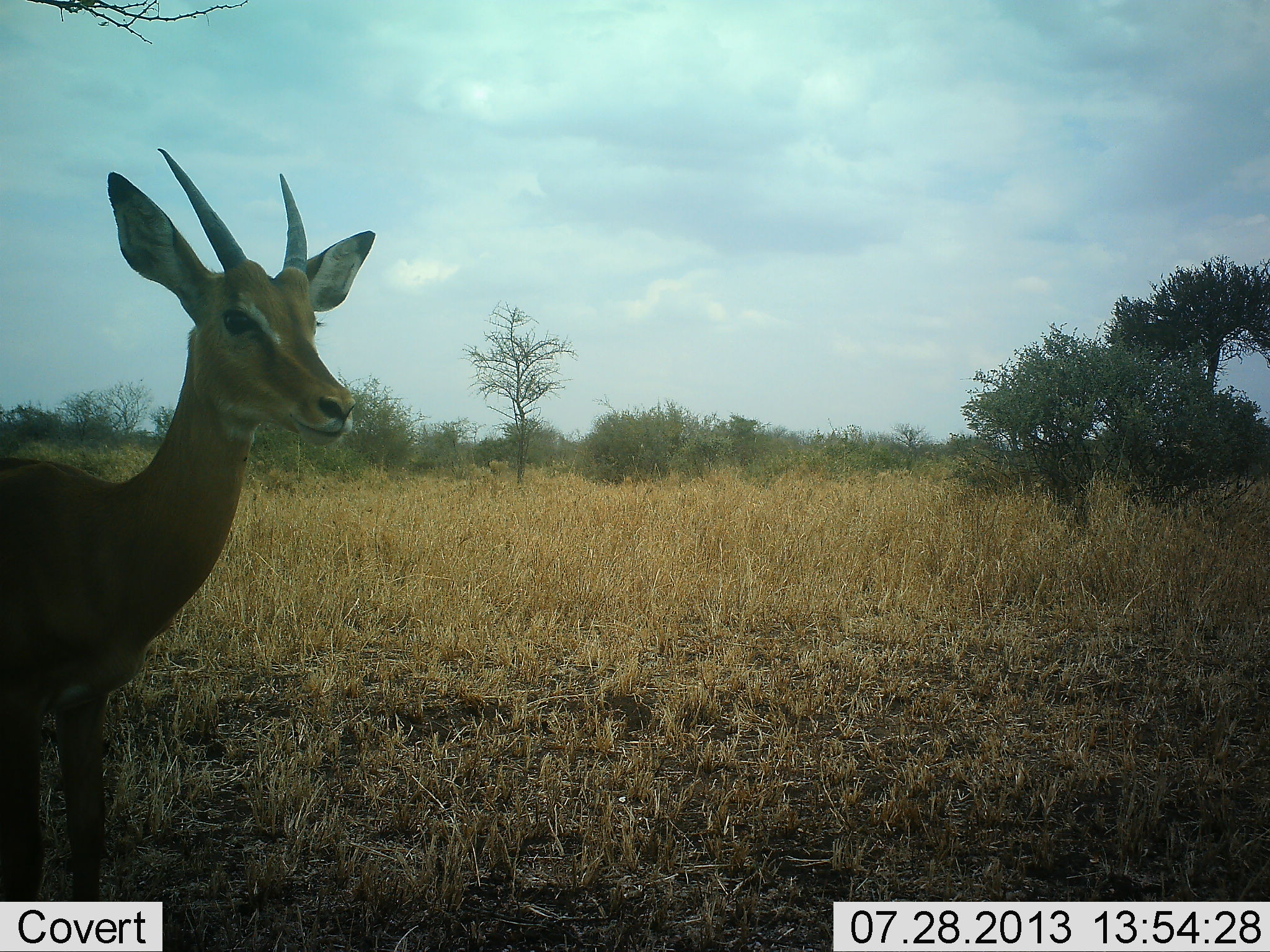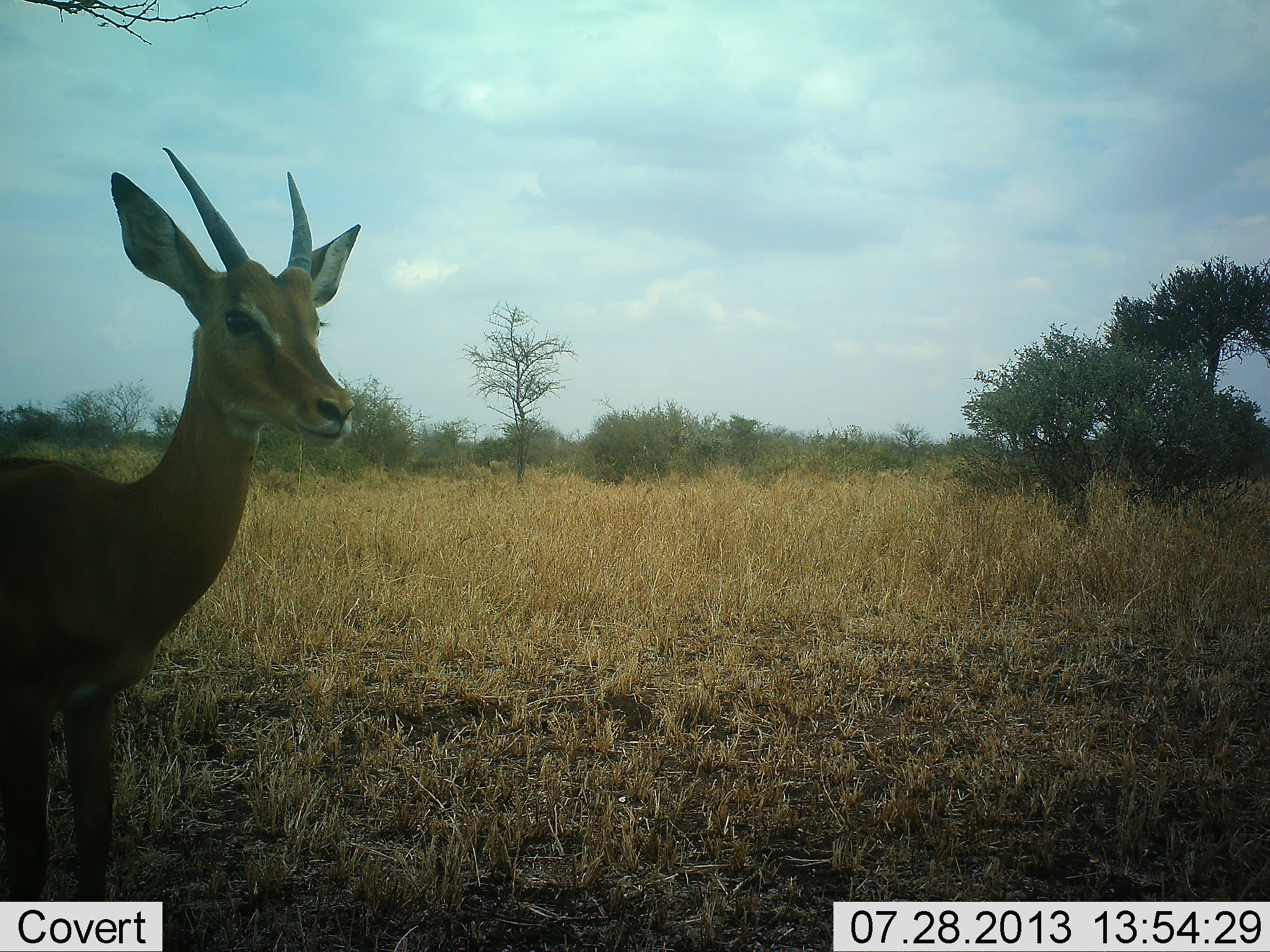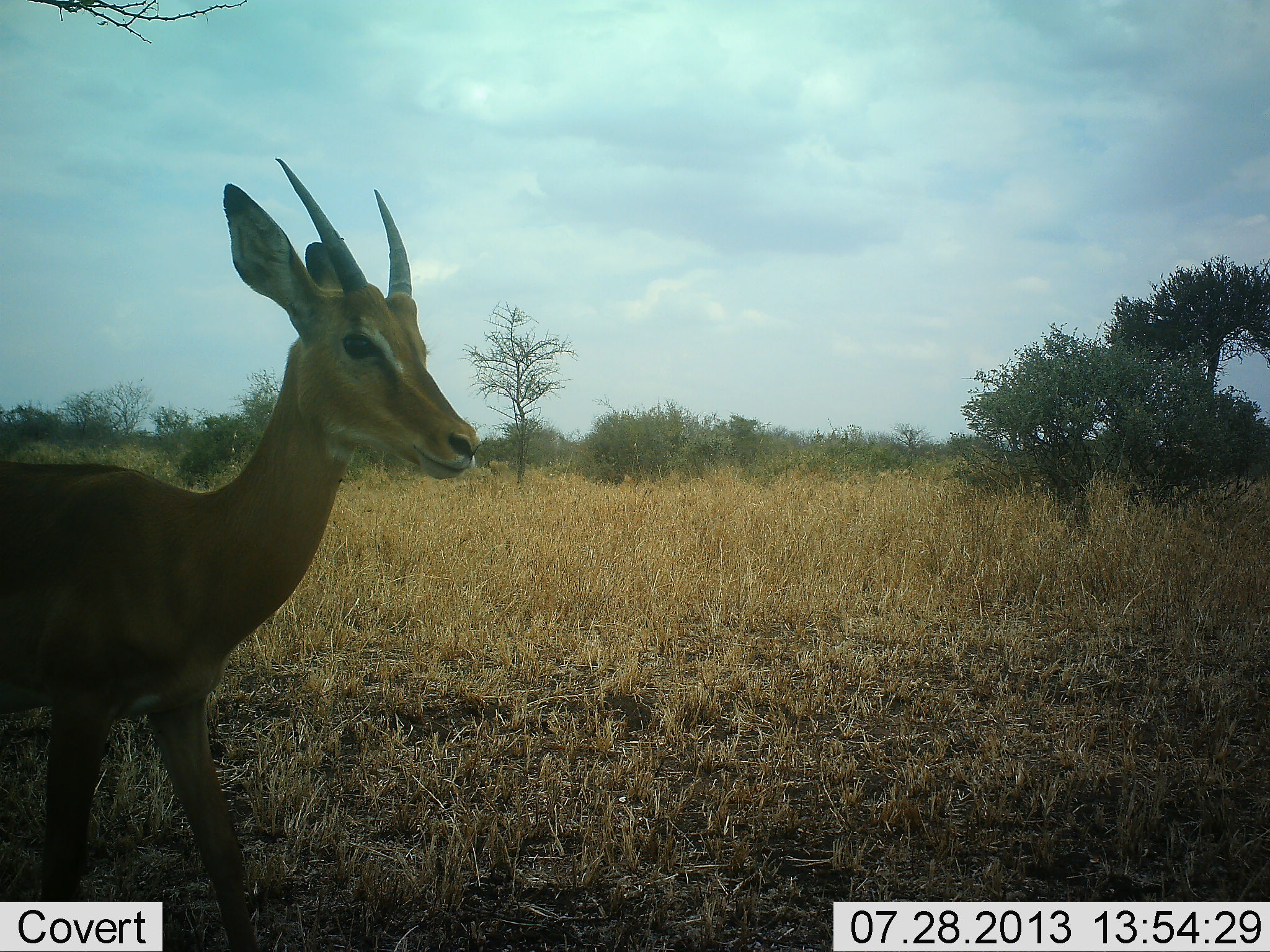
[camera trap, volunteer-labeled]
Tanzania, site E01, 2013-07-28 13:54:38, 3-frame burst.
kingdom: Animalia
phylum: Chordata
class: Mammalia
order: Artiodactyla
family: Bovidae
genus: Aepyceros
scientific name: Aepyceros melampus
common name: impala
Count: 1.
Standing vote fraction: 67%.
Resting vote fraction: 0%.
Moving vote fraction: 33%.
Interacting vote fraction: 0%.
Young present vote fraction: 6%.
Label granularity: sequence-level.